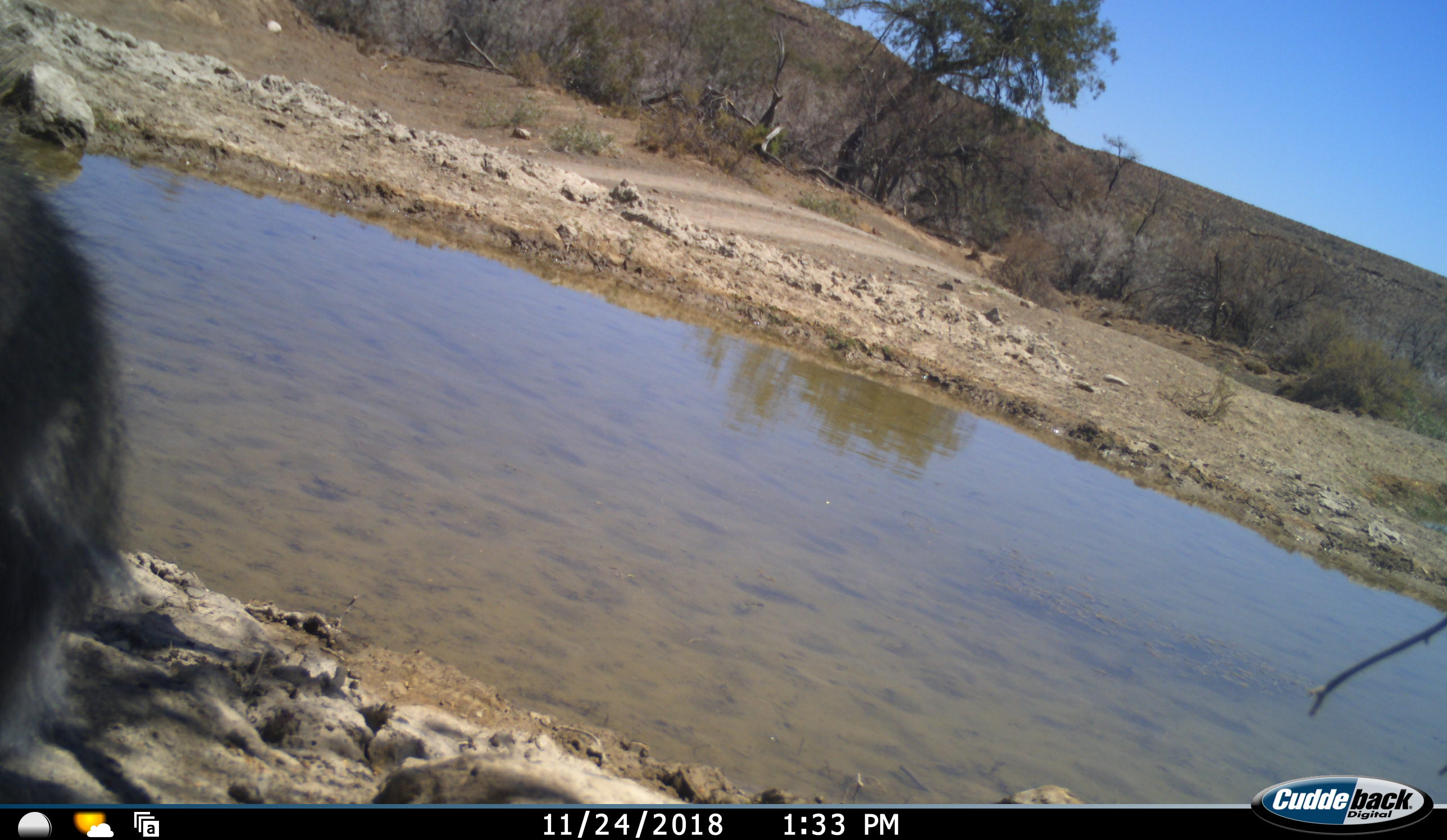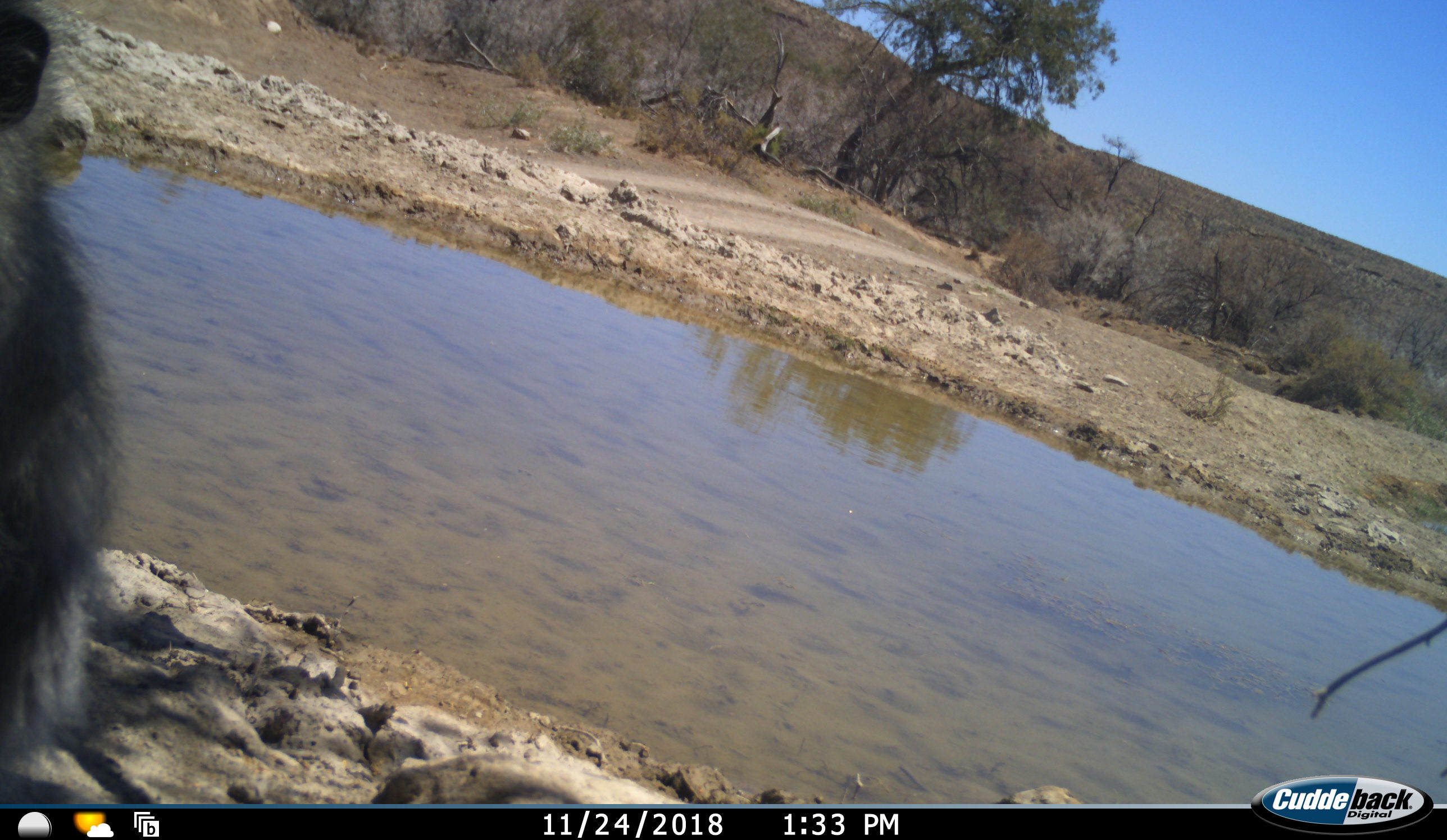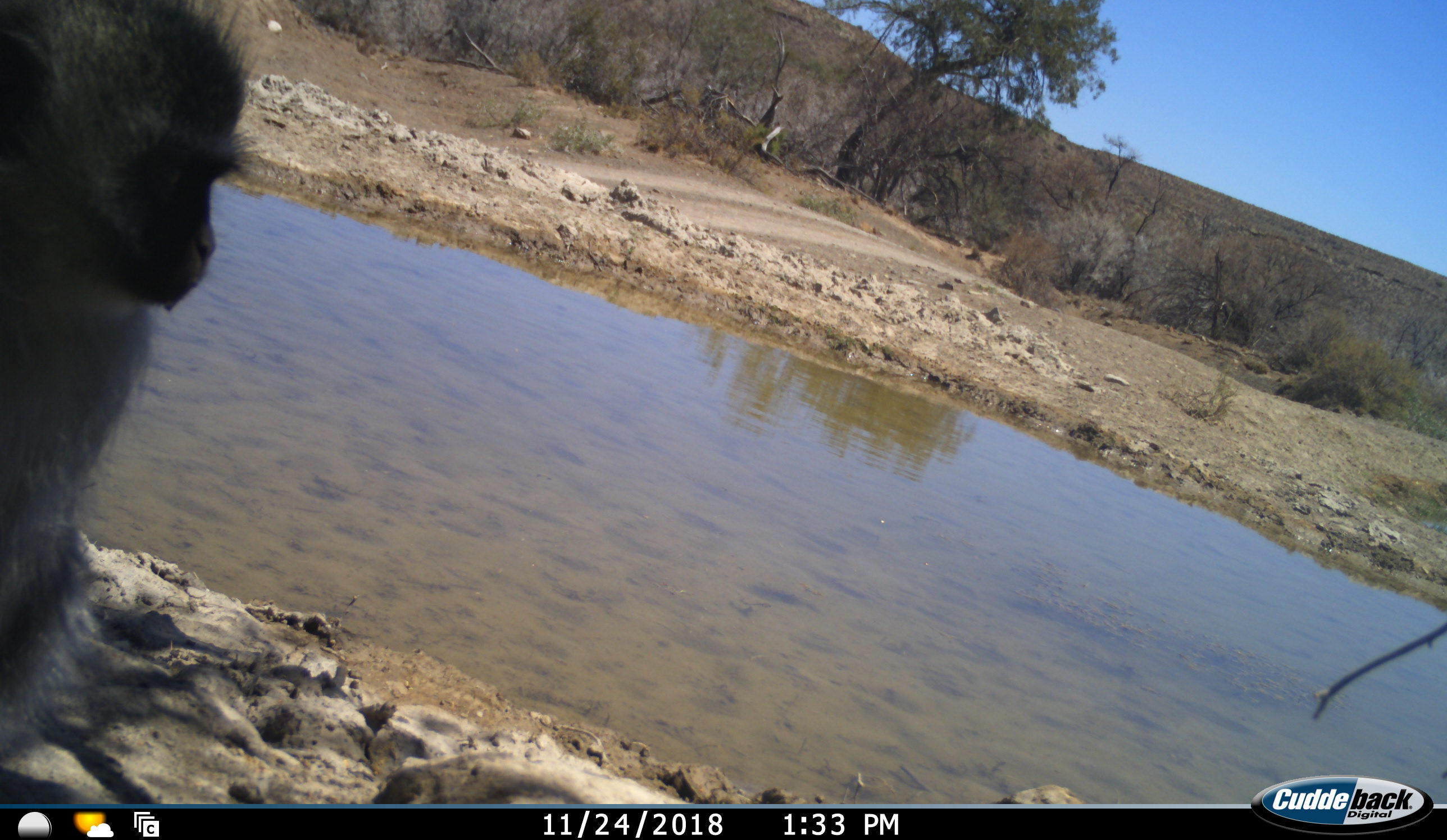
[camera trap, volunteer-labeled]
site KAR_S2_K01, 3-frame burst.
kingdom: Animalia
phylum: Chordata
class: Mammalia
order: Primates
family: Cercopithecidae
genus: Chlorocebus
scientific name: Chlorocebus pygerythrus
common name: vervet monkey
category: monkeyvervet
Monkeyvervet (vervet monkey) (Chlorocebus pygerythrus), count 1. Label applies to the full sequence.